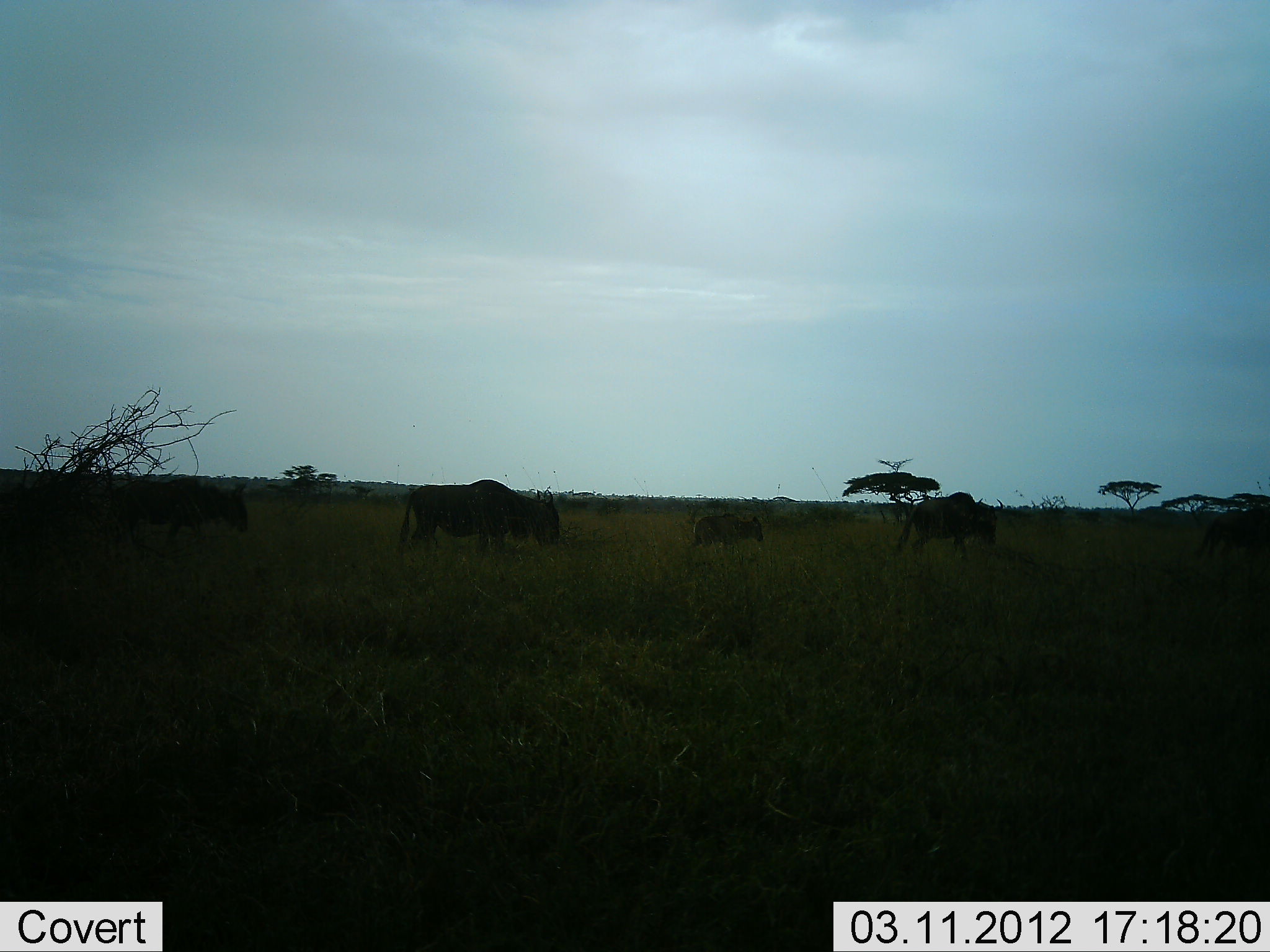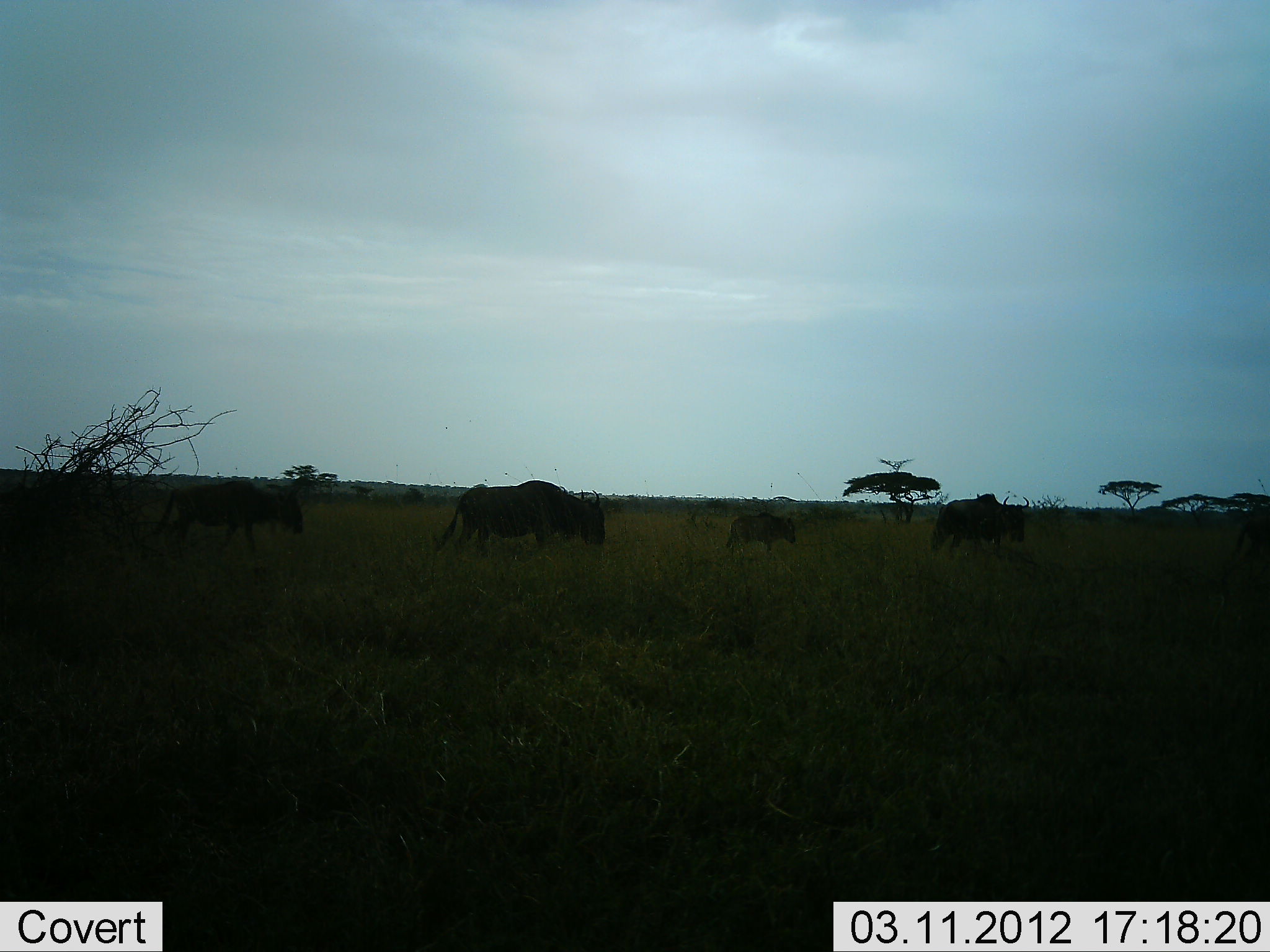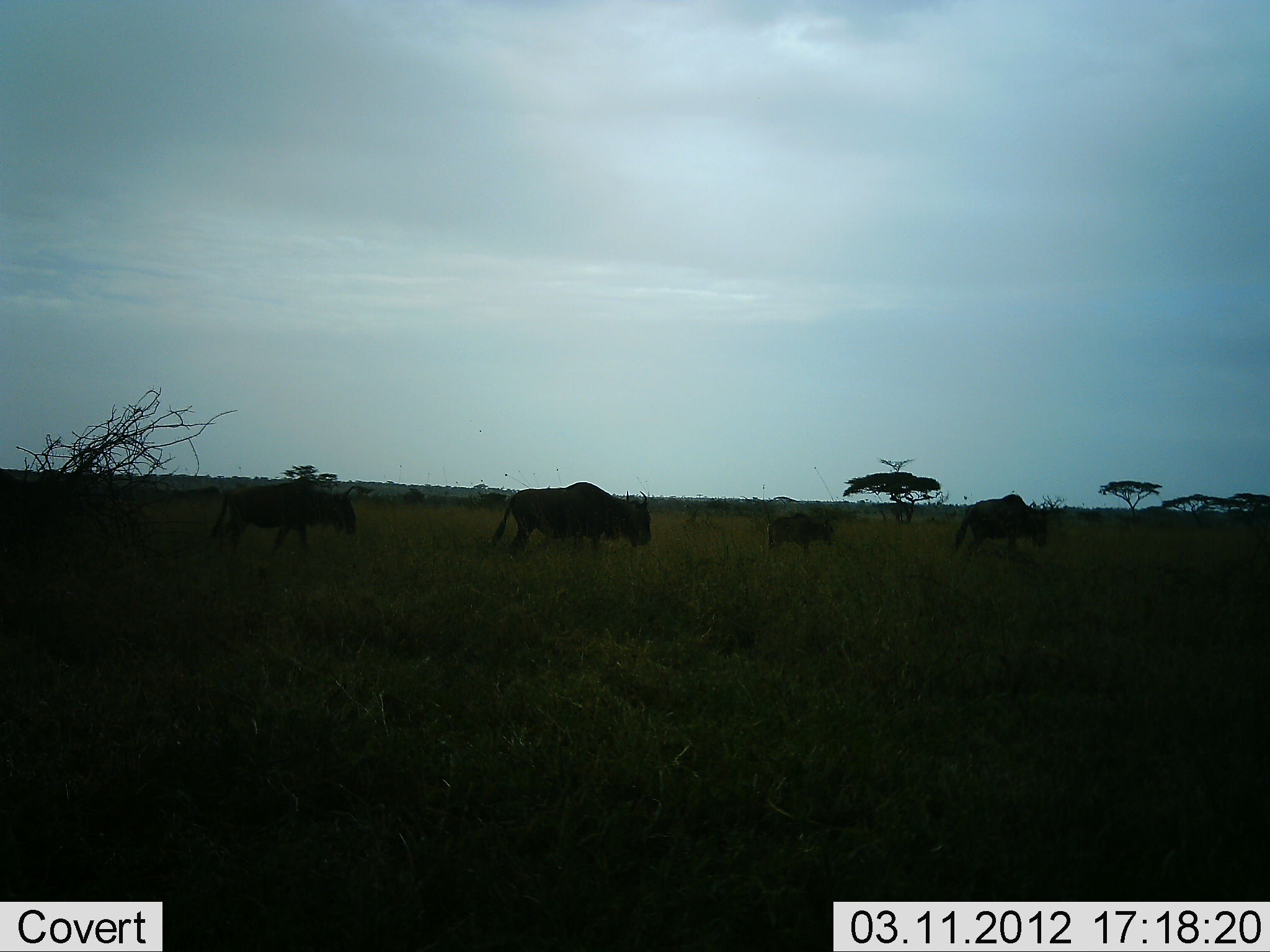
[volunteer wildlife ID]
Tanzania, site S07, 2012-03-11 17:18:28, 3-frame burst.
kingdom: Animalia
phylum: Chordata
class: Mammalia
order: Artiodactyla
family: Bovidae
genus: Connochaetes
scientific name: Connochaetes taurinus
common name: blue wildebeest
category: wildebeest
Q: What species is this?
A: Wildebeest (blue wildebeest) (Connochaetes taurinus).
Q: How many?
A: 5.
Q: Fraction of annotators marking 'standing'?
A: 0%.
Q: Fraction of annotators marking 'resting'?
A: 0%.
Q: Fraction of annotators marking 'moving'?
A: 100%.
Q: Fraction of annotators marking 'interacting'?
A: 0%.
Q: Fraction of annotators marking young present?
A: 74%.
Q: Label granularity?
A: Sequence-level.